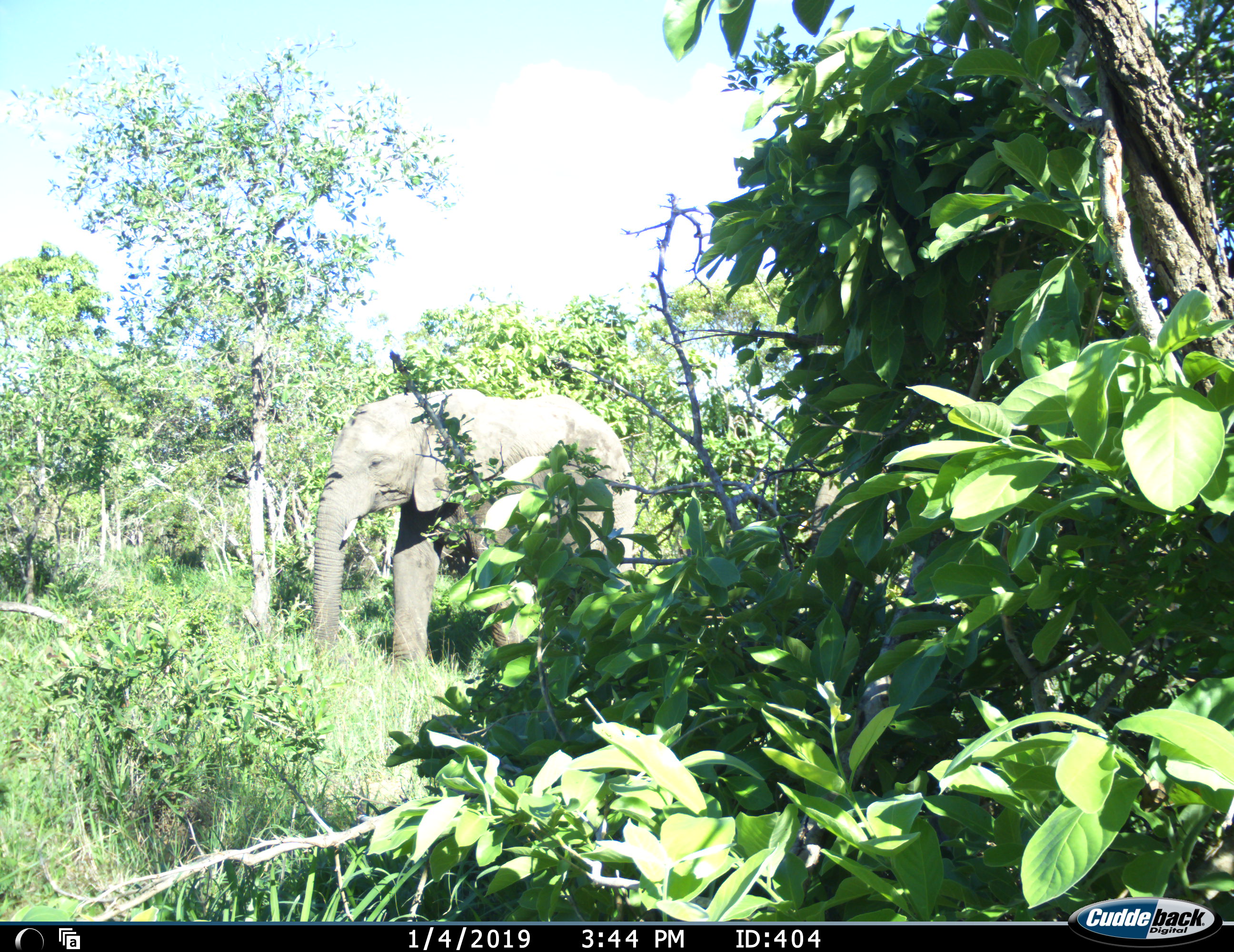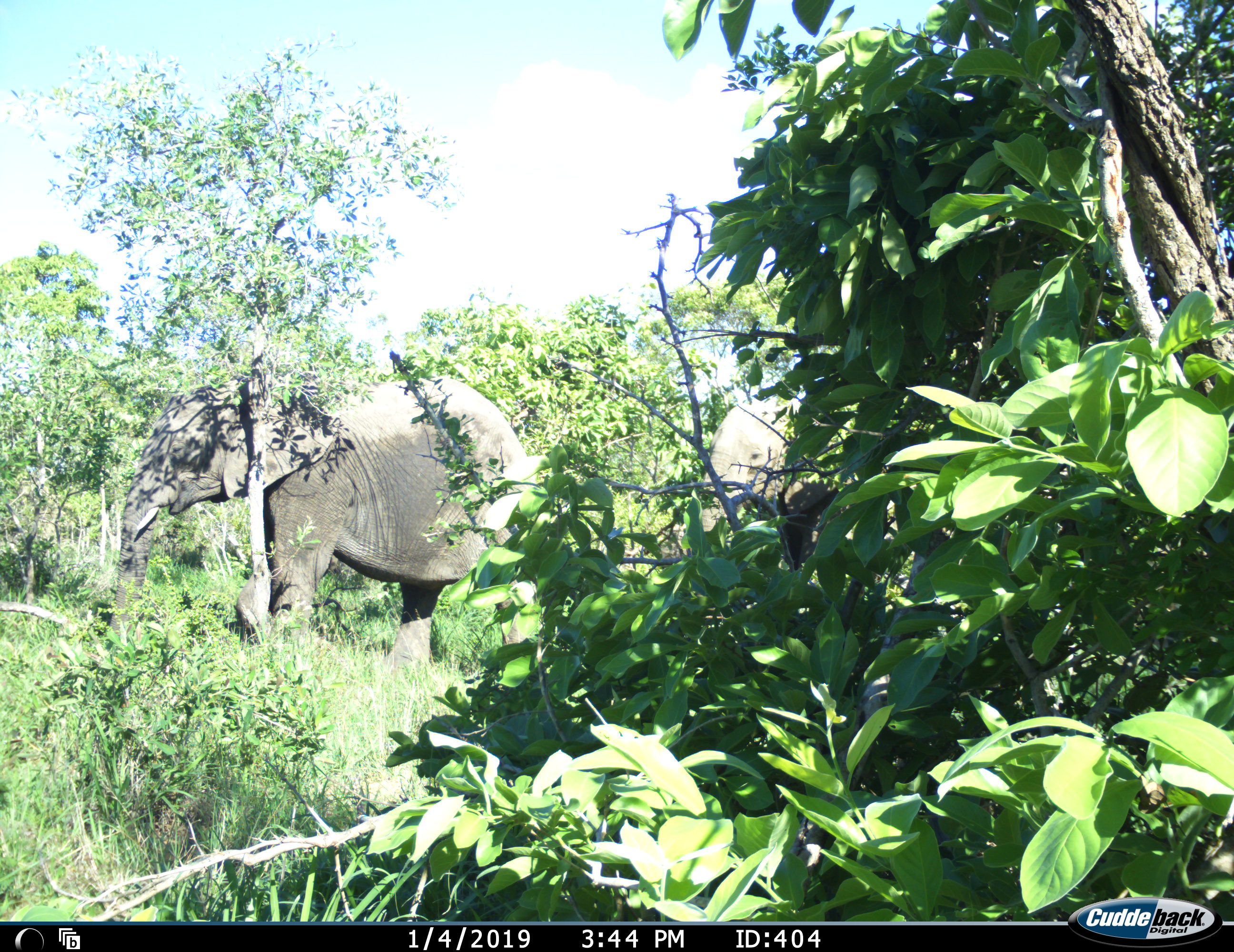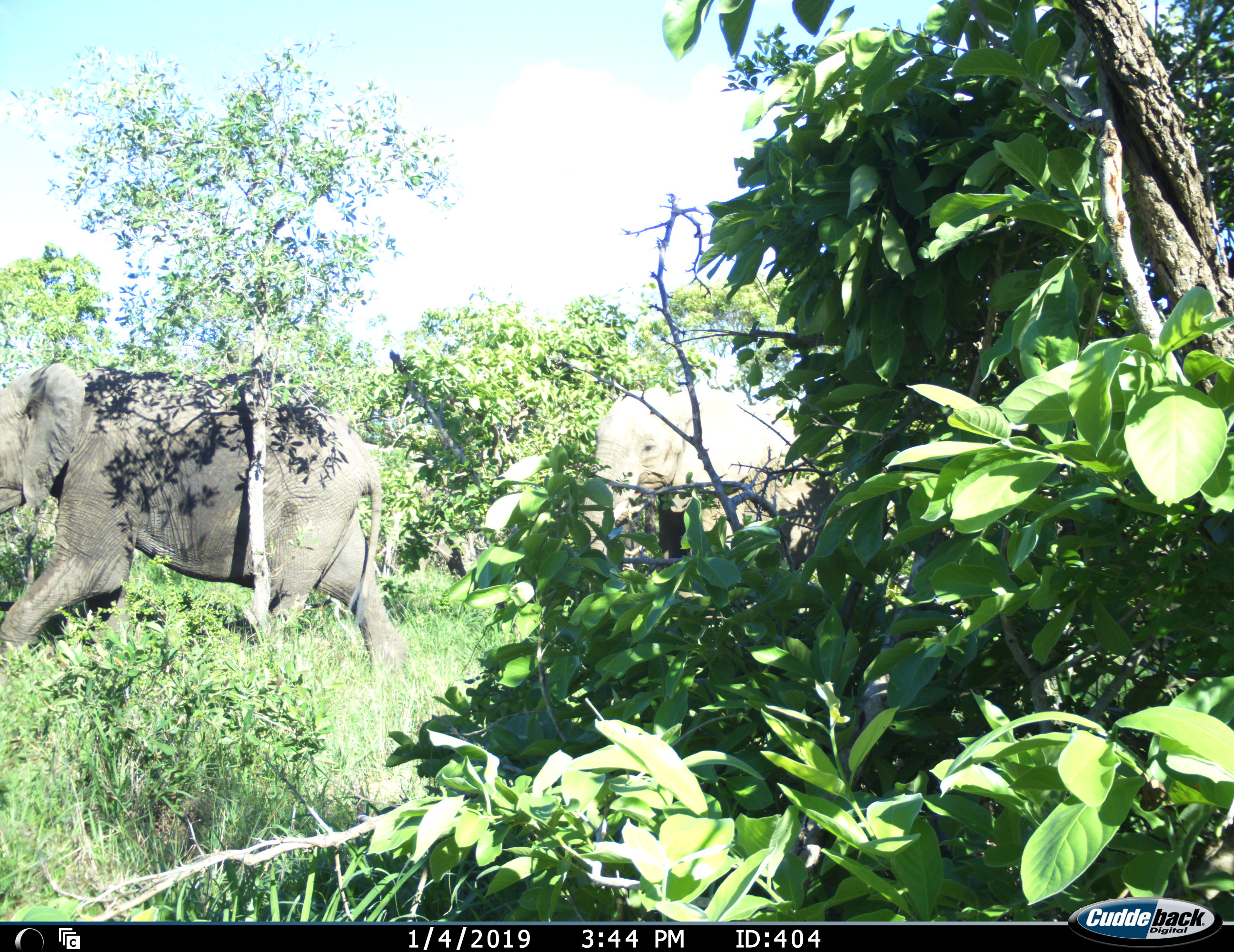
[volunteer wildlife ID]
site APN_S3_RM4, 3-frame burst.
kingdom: Animalia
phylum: Chordata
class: Mammalia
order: Proboscidea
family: Elephantidae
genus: Loxodonta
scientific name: Loxodonta africana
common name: african bush elephant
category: elephant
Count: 2.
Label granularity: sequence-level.